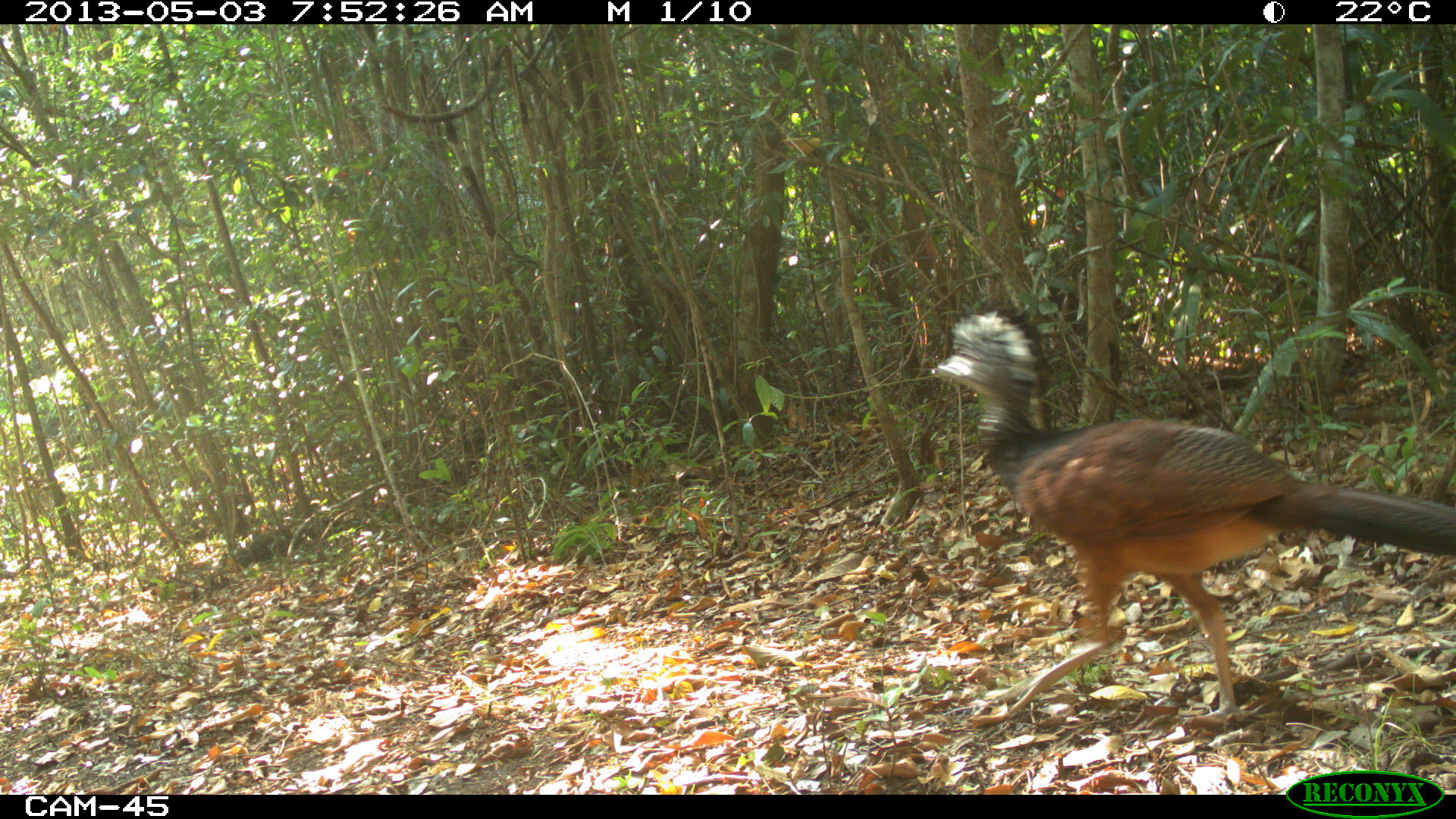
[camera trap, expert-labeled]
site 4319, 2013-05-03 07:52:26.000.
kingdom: Animalia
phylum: Chordata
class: Aves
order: Galliformes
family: Cracidae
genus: Crax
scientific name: Crax rubra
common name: great curassow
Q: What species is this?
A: Crax rubra (great curassow).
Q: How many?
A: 1.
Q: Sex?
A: Female.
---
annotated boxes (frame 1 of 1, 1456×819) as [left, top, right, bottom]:
crax rubra: [929, 305, 1454, 729]